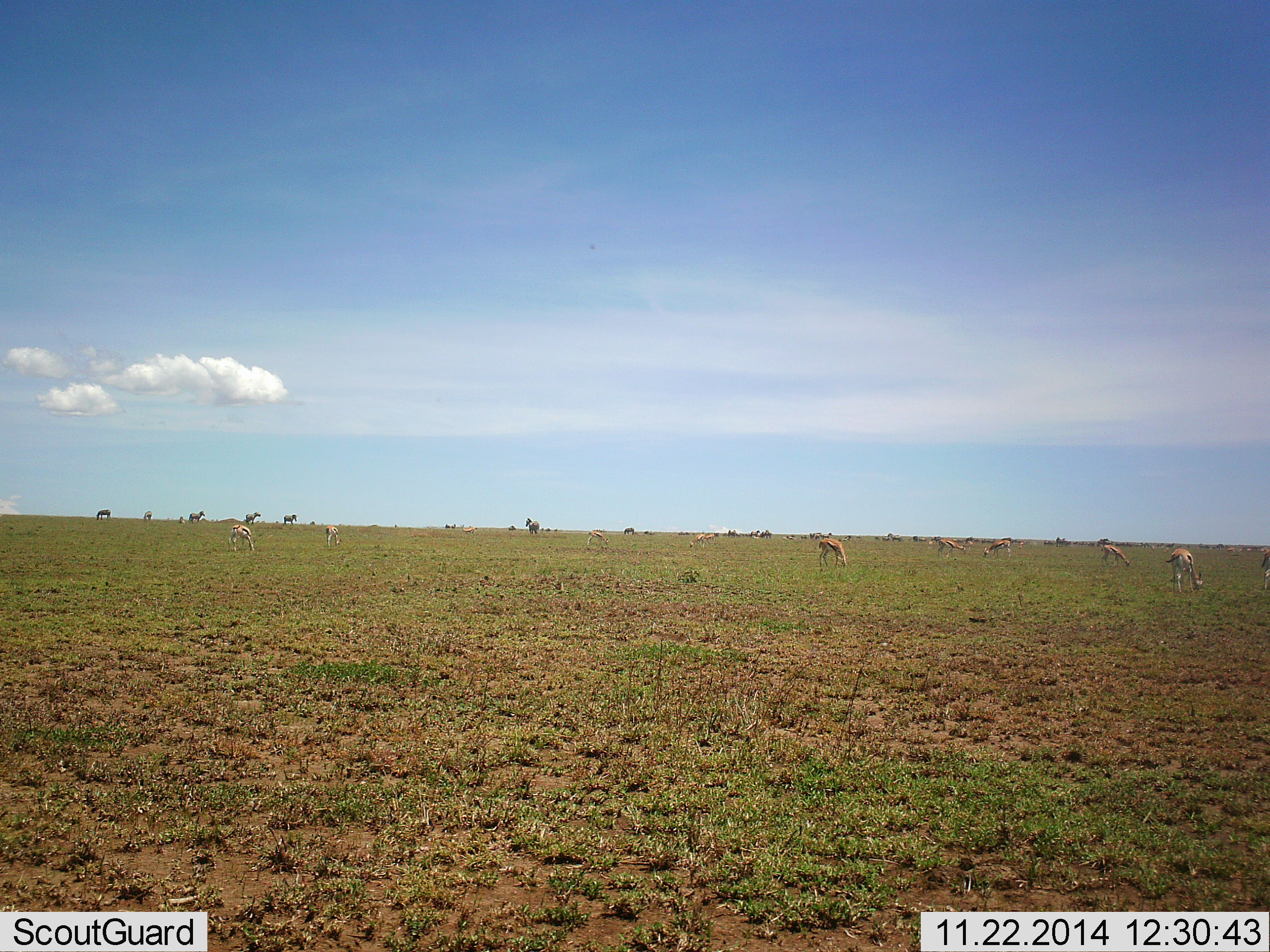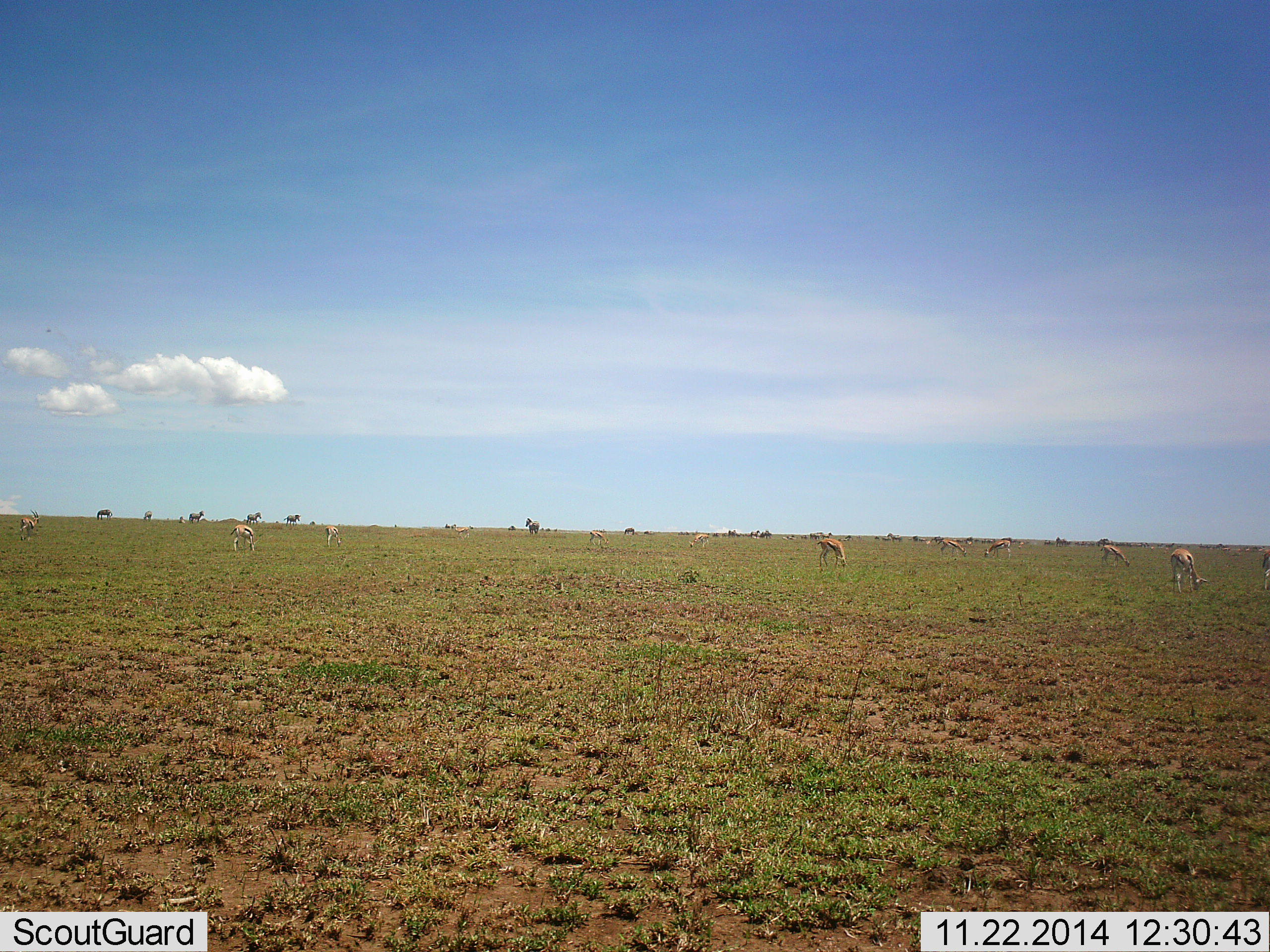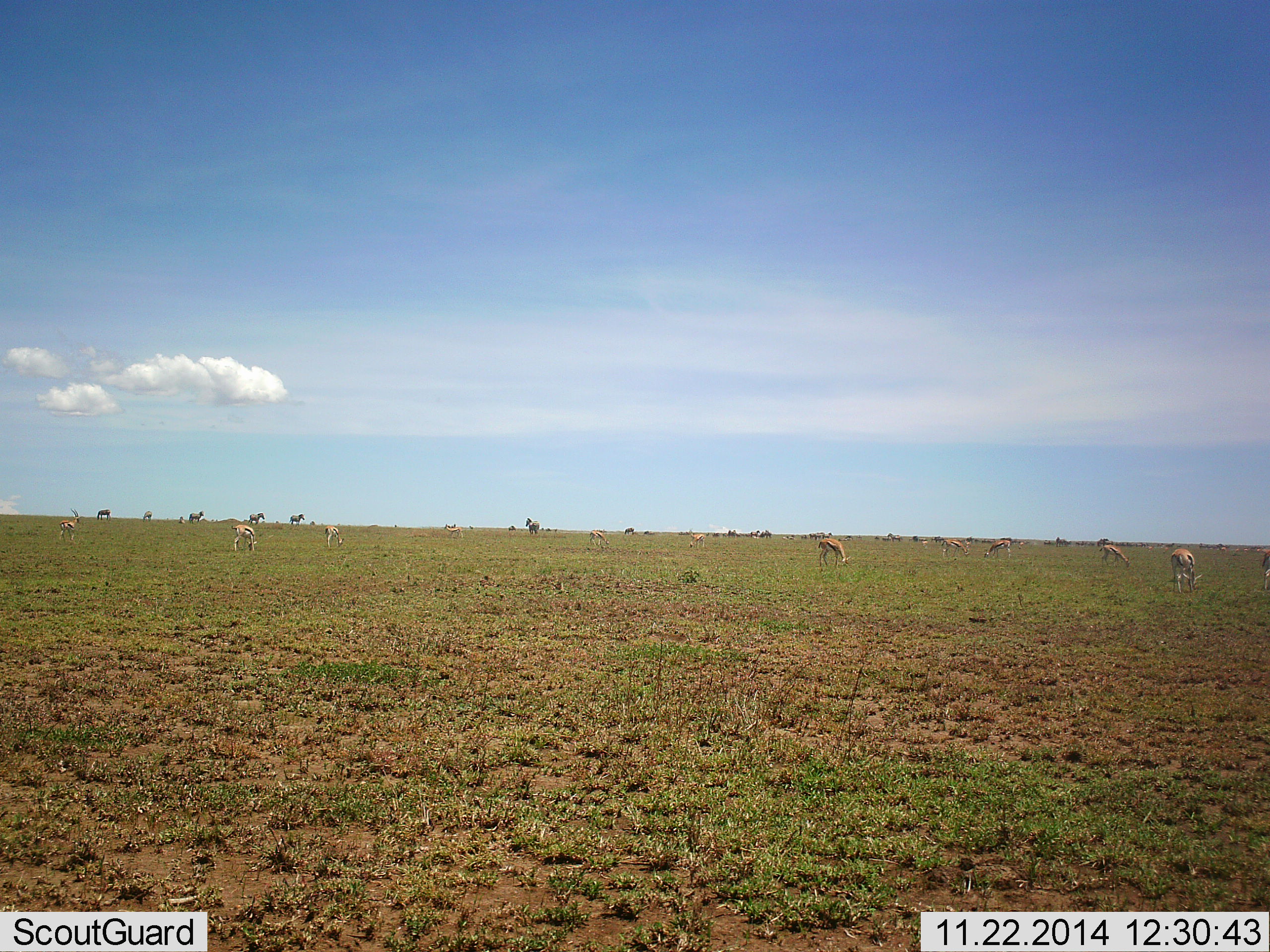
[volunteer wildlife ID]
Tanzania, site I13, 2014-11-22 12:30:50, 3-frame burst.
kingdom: Animalia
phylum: Chordata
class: Mammalia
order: Artiodactyla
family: Bovidae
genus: Eudorcas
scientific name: Eudorcas thomsonii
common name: thomson's gazelle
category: gazellethomsons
Gazellethomsons (thomson's gazelle) (Eudorcas thomsonii), count 11-50. Behavior (volunteer vote fractions): standing 41%, resting 0%, moving 41%, interacting 0%. Young present (vote fraction): 0%. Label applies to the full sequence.